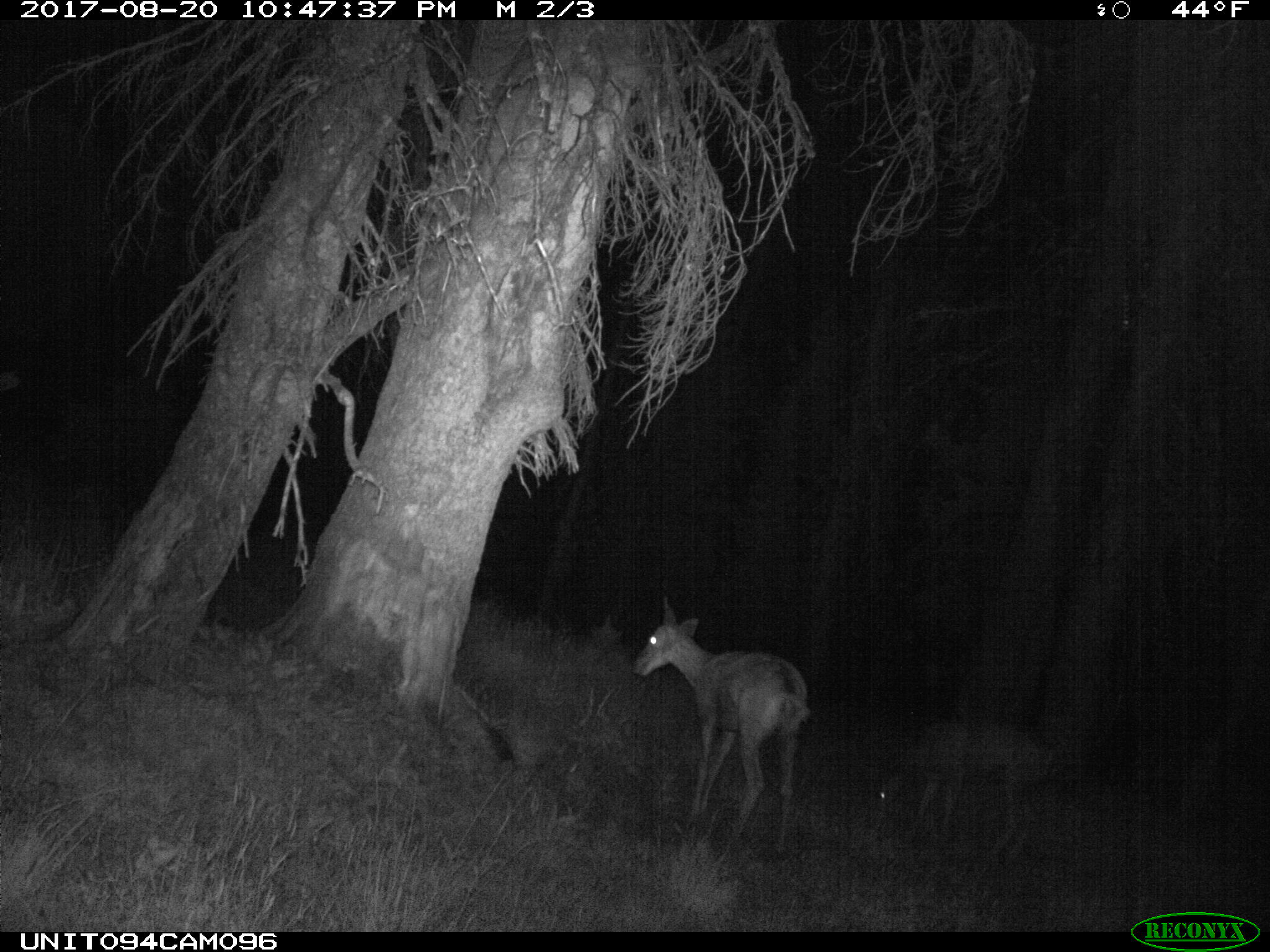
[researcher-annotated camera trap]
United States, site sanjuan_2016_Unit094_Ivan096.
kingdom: Animalia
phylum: Chordata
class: Mammalia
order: Artiodactyla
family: Cervidae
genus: Odocoileus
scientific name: Odocoileus hemionus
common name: mule deer